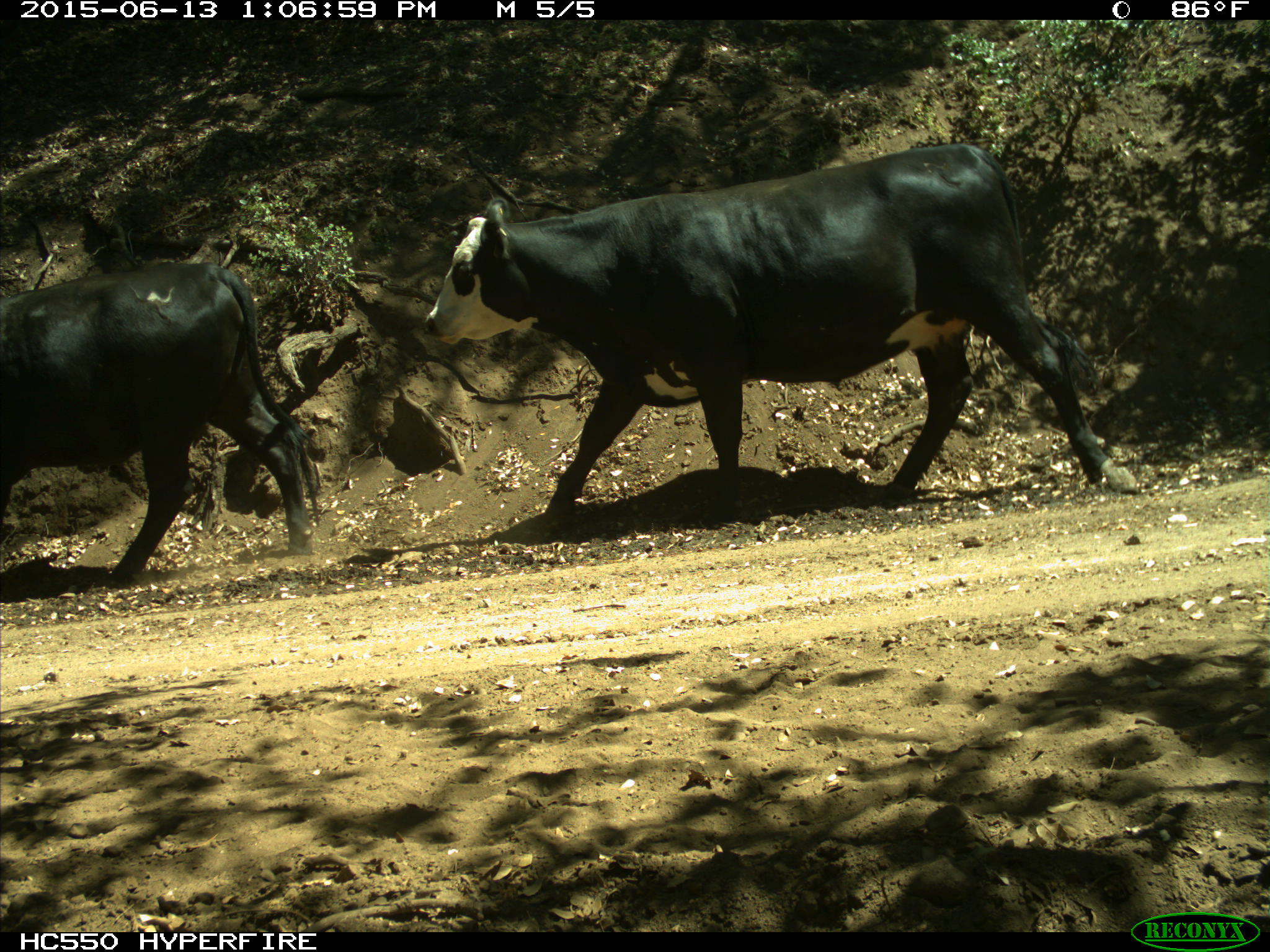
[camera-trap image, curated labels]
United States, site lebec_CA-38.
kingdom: Animalia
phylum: Chordata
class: Mammalia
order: Artiodactyla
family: Bovidae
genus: Bos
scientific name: Bos taurus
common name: domestic cow